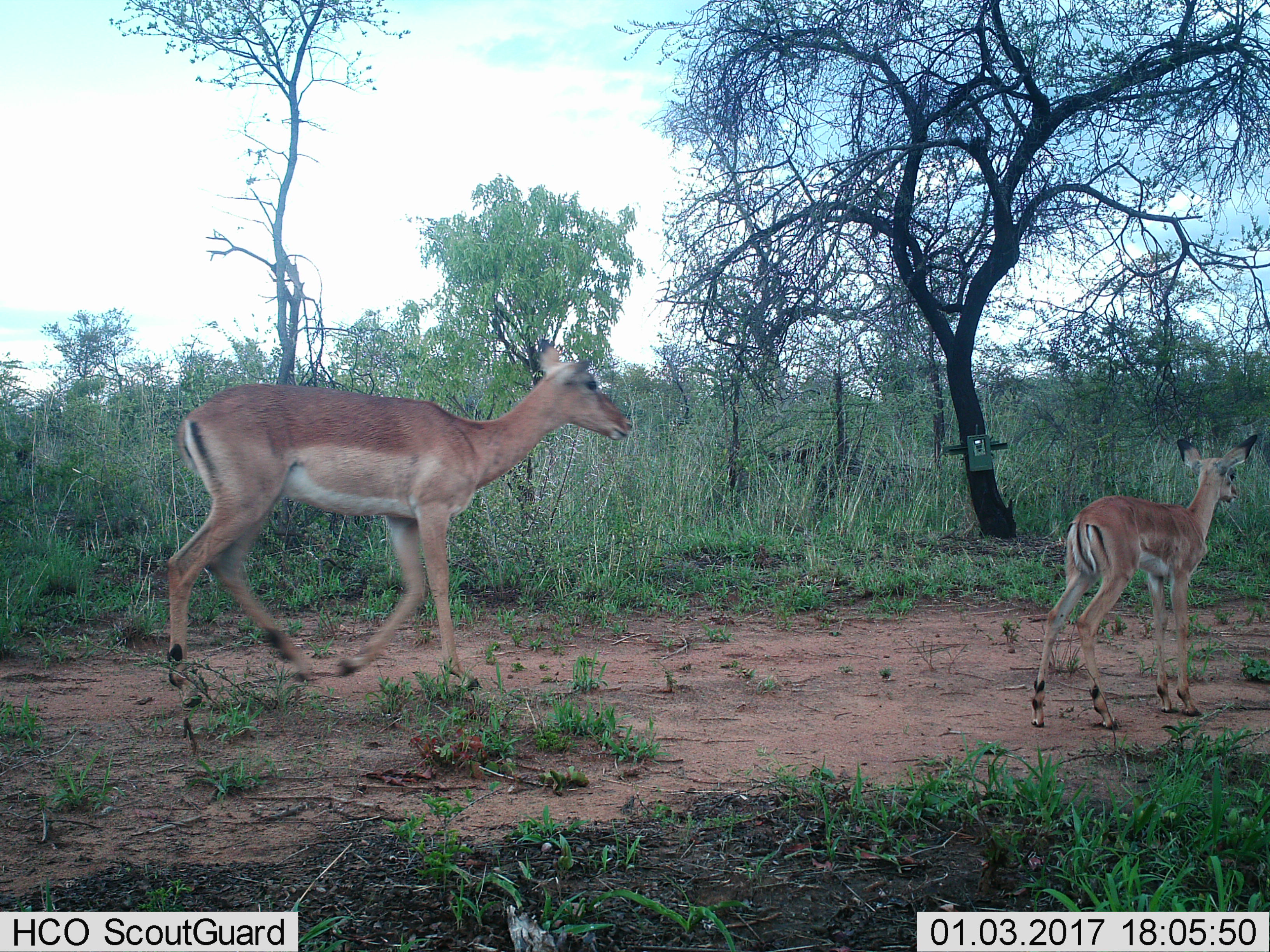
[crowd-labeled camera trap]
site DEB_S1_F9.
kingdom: Animalia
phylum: Chordata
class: Mammalia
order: Artiodactyla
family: Bovidae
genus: Aepyceros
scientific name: Aepyceros melampus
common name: impala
Impala (Aepyceros melampus), count 2. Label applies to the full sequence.